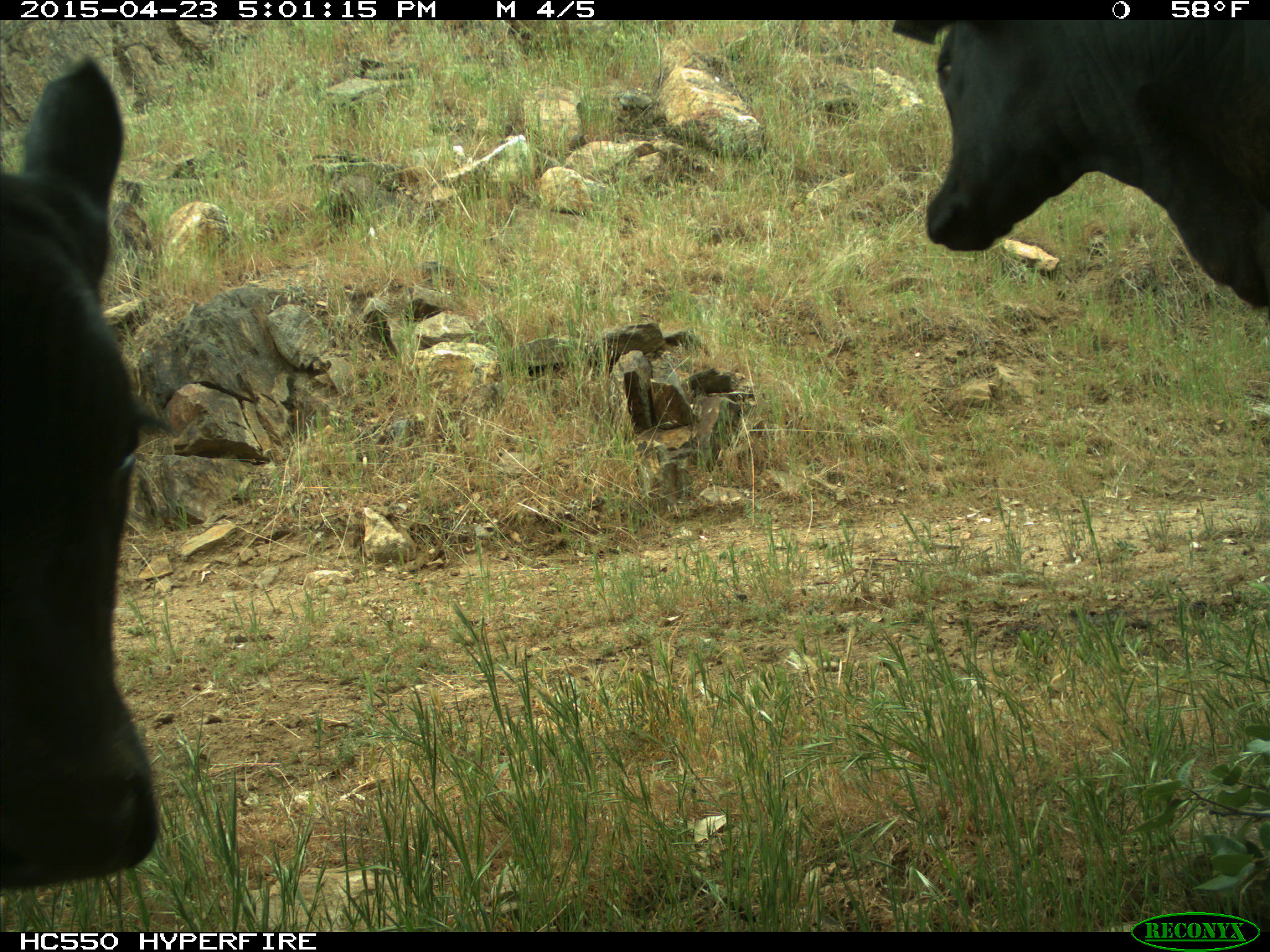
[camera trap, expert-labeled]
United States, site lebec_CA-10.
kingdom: Animalia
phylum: Chordata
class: Mammalia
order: Artiodactyla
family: Bovidae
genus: Bos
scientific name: Bos taurus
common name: domestic cow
Bos taurus (domestic cow).